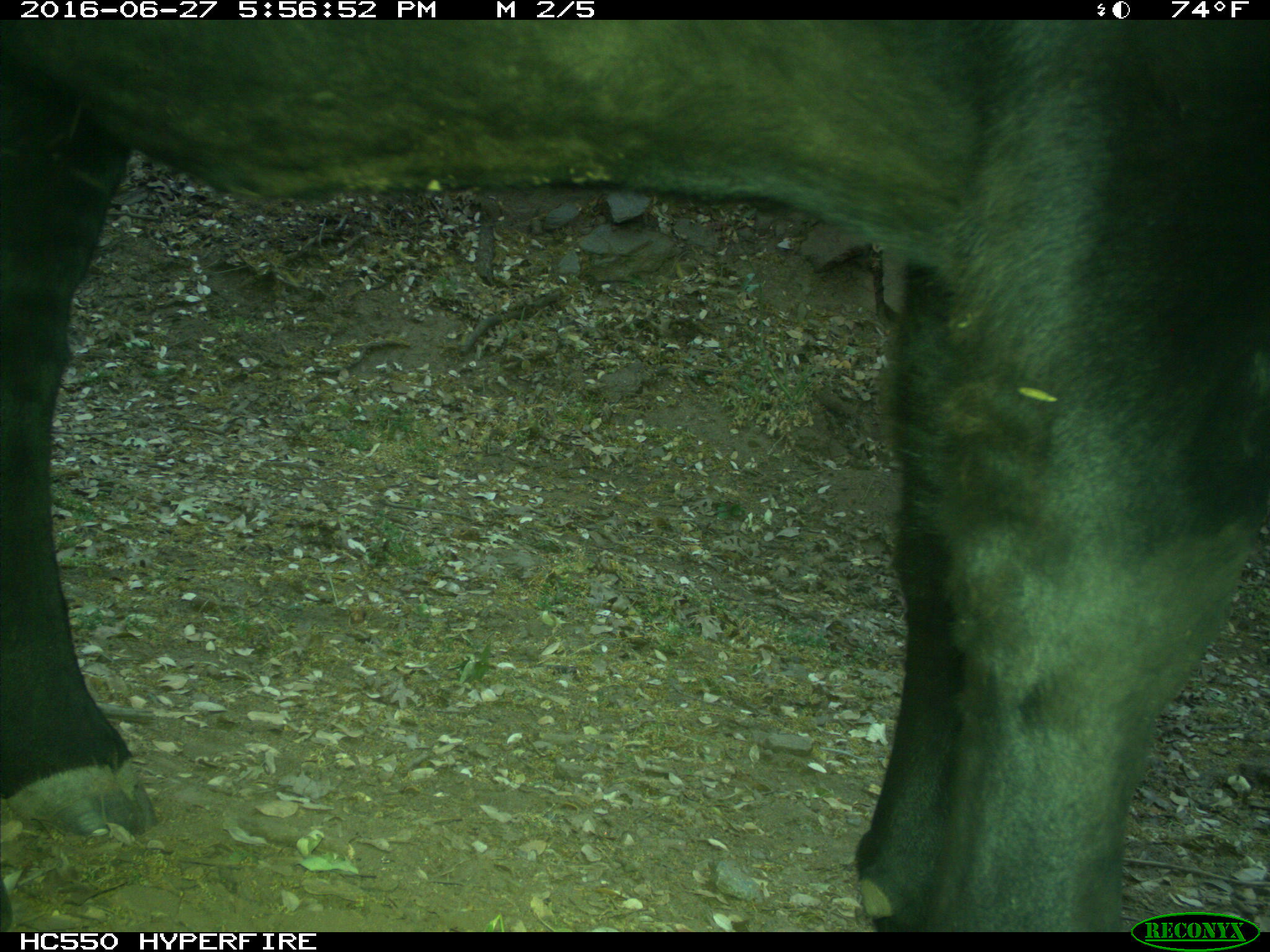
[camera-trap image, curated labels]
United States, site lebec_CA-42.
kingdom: Animalia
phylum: Chordata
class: Mammalia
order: Artiodactyla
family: Bovidae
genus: Bos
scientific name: Bos taurus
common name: domestic cow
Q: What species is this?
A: Bos taurus (domestic cow).